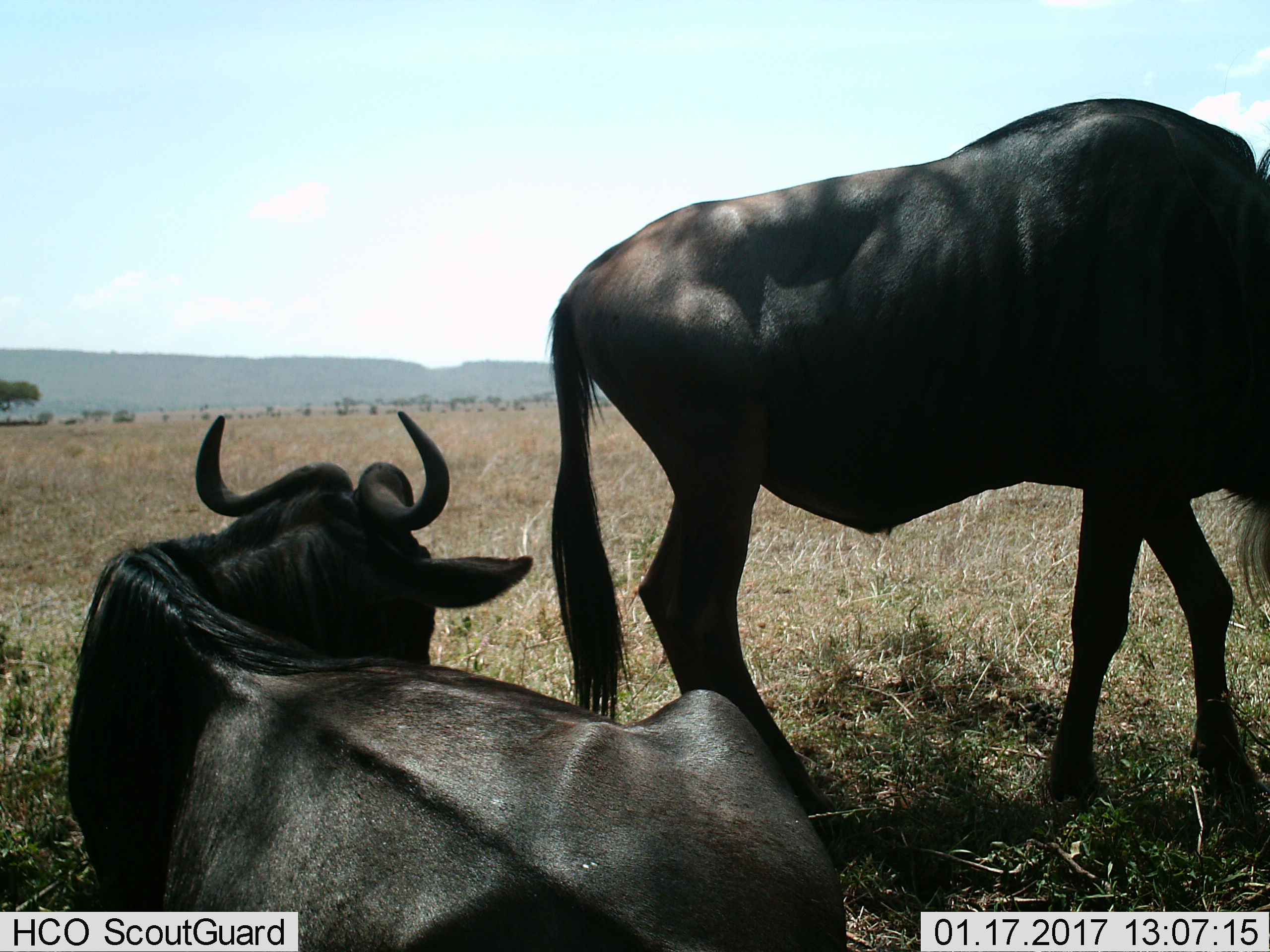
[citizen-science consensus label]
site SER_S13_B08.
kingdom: Animalia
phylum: Chordata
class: Mammalia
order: Artiodactyla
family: Bovidae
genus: Connochaetes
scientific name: Connochaetes taurinus taurinus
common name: blue wildebeest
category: wildebeestblue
Wildebeestblue (blue wildebeest) (Connochaetes taurinus taurinus), count 2. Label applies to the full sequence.